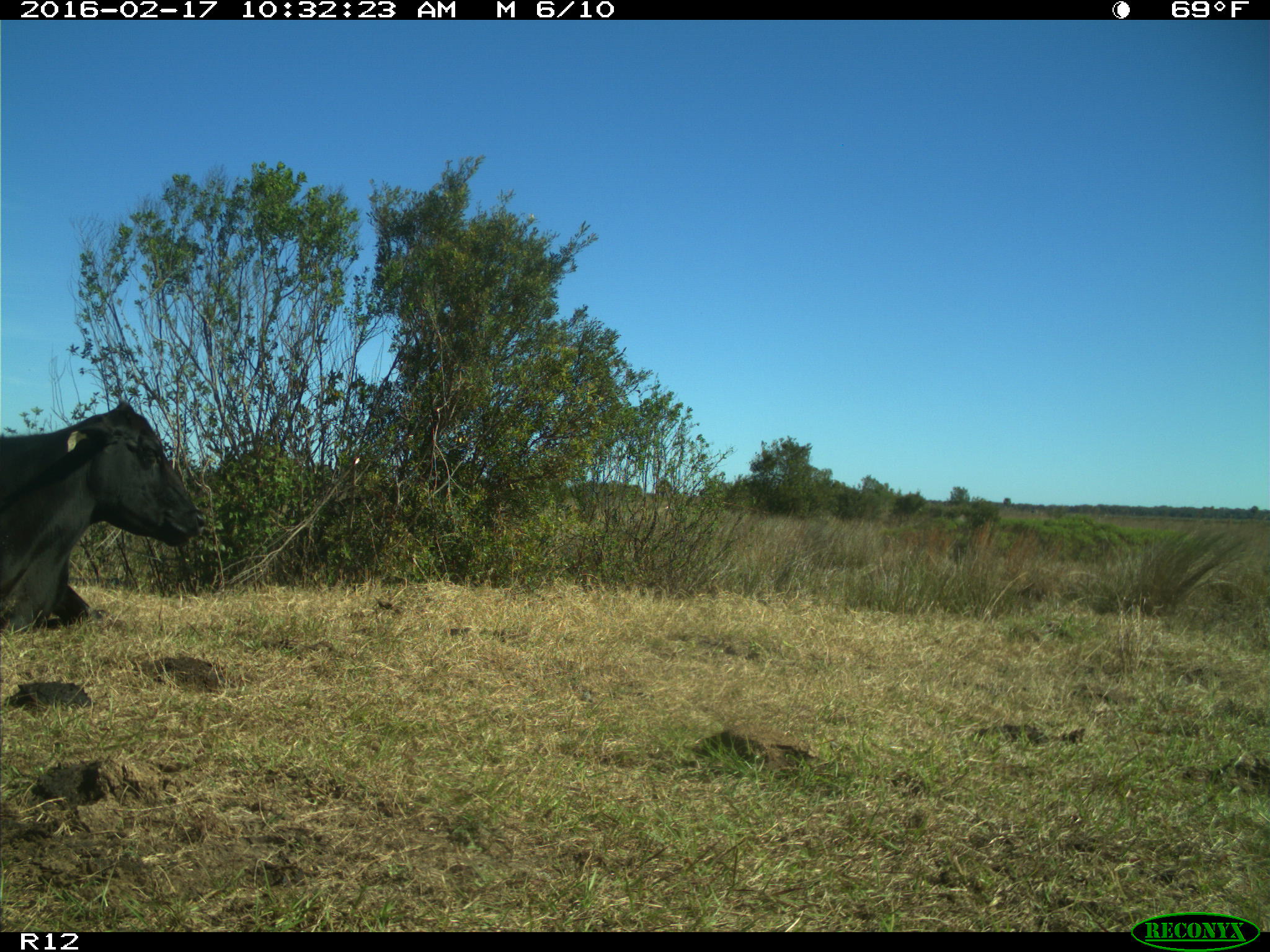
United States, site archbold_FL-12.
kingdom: Animalia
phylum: Chordata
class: Mammalia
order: Artiodactyla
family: Bovidae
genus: Bos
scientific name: Bos taurus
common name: domestic cow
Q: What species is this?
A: Bos taurus (domestic cow).